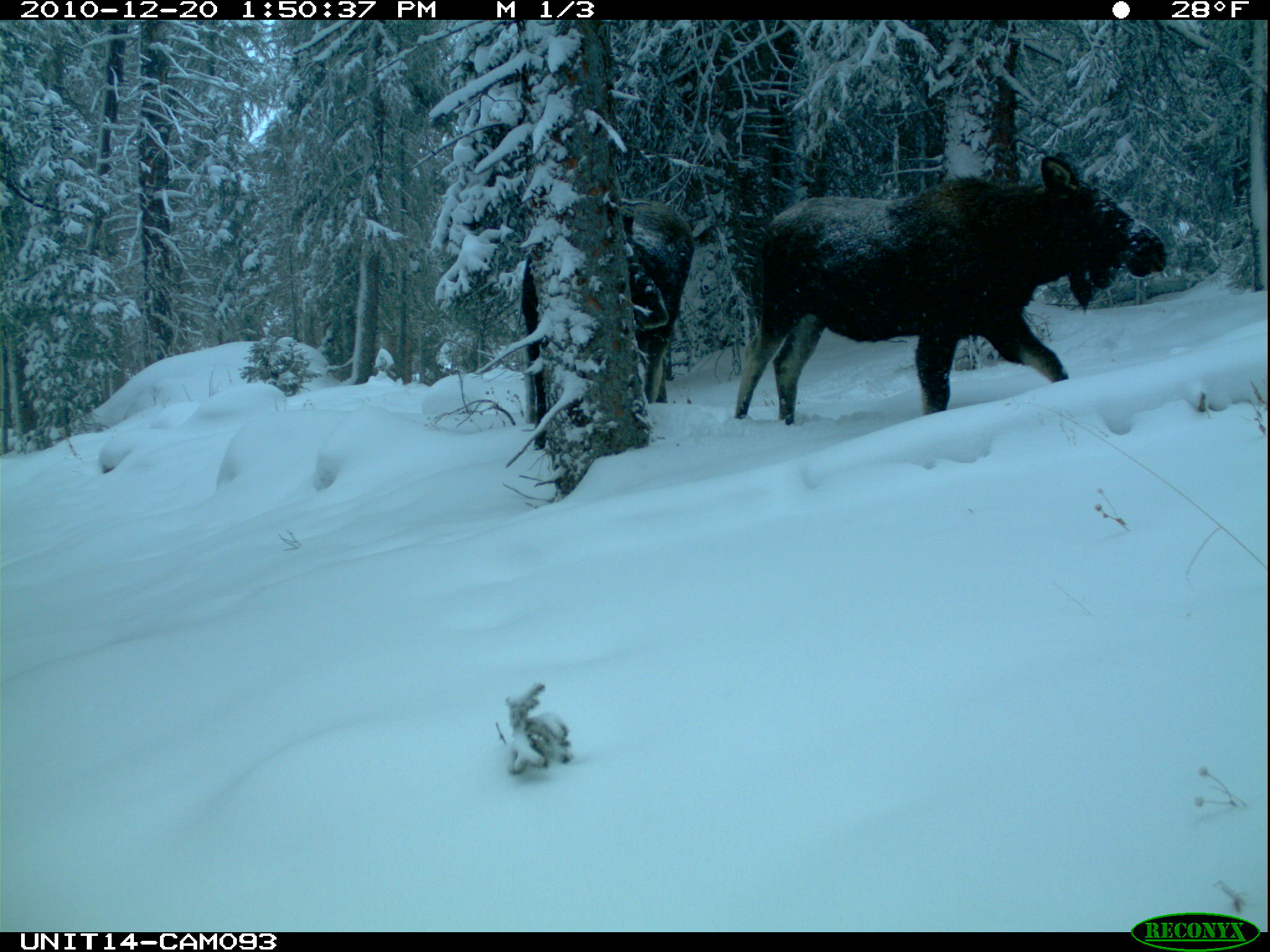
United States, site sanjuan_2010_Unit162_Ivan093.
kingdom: Animalia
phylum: Chordata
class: Mammalia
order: Artiodactyla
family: Cervidae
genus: Alces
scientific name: Alces alces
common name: moose